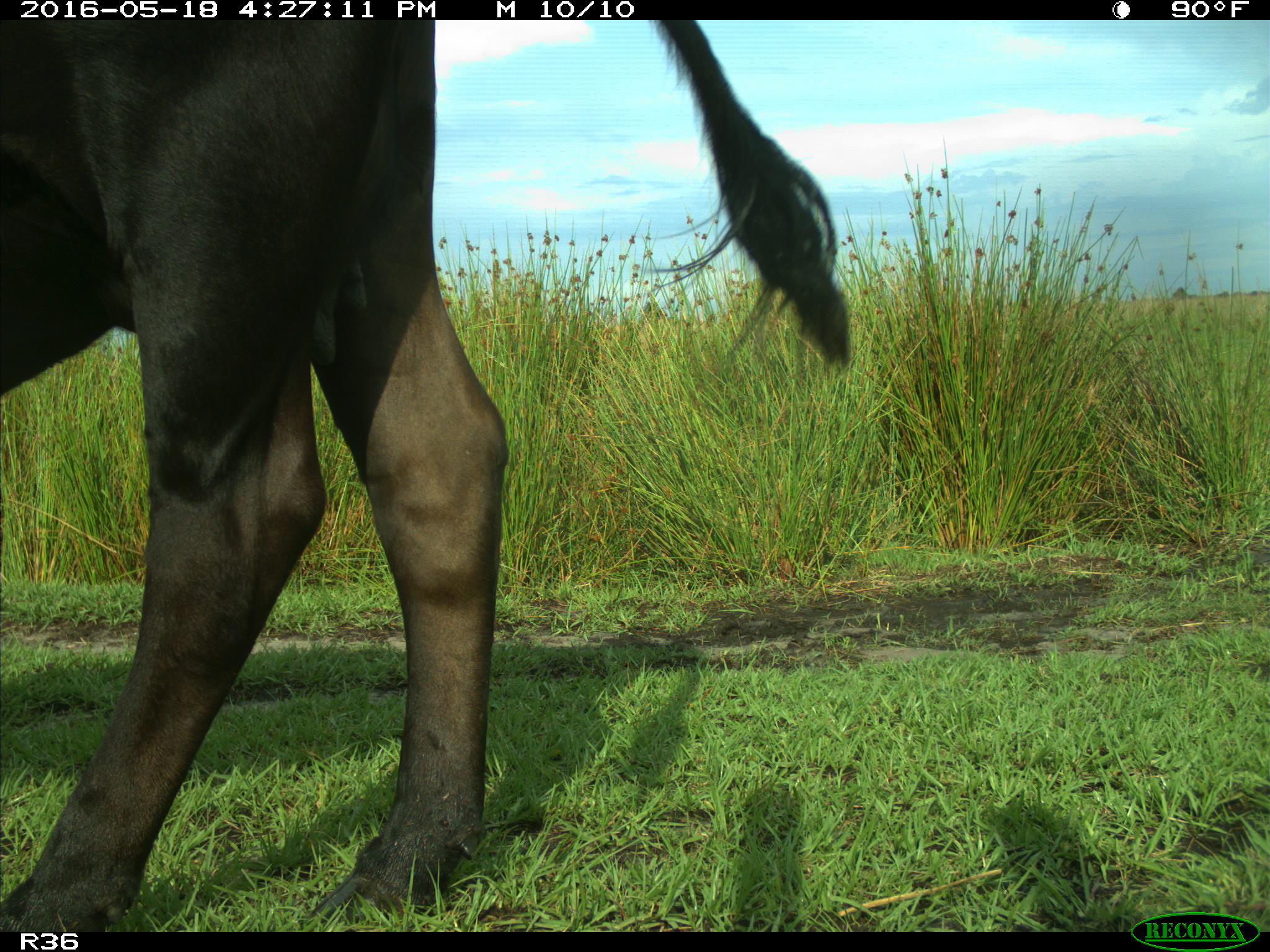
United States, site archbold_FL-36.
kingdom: Animalia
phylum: Chordata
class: Mammalia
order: Artiodactyla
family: Bovidae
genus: Bos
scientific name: Bos taurus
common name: domestic cow